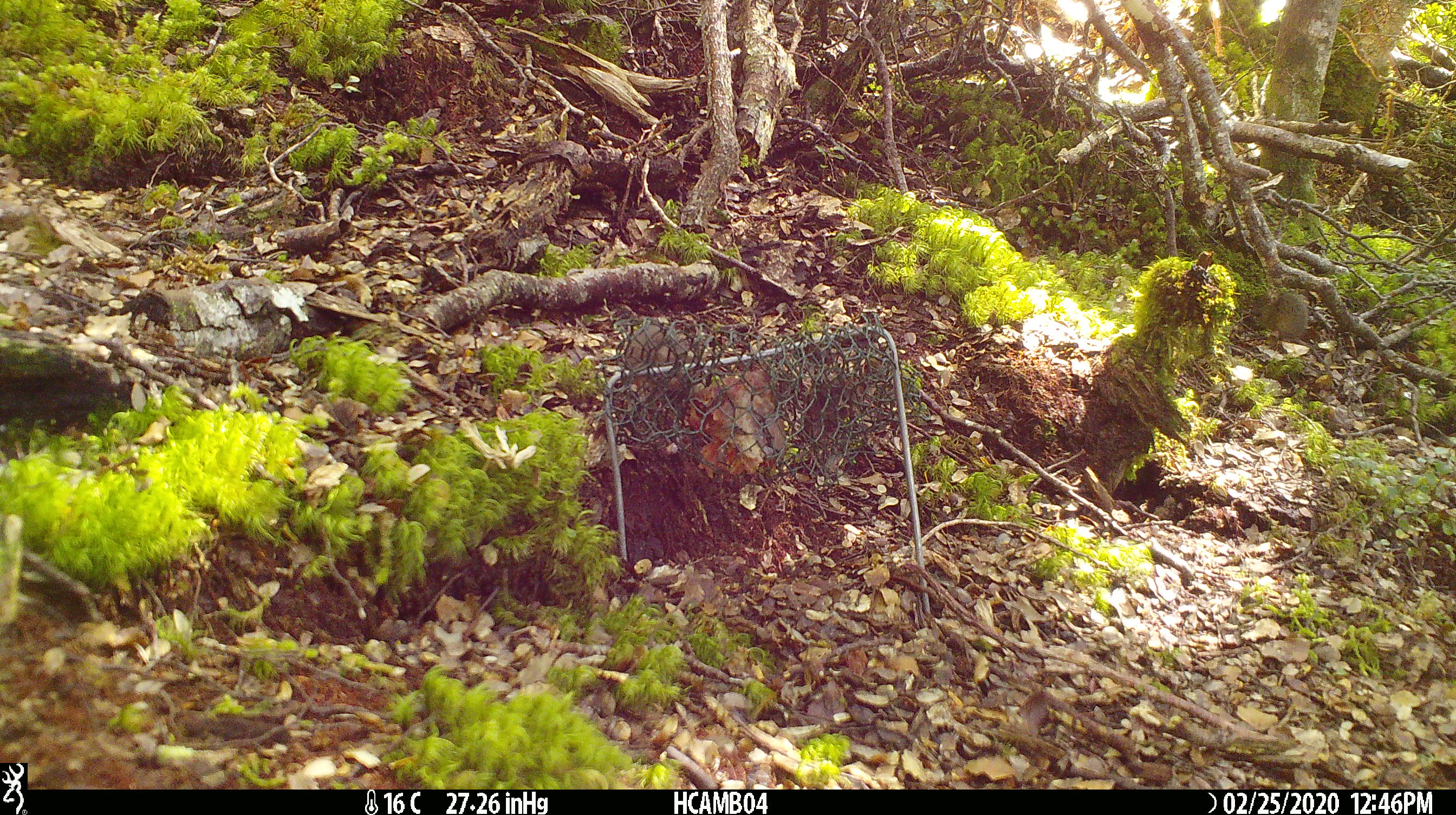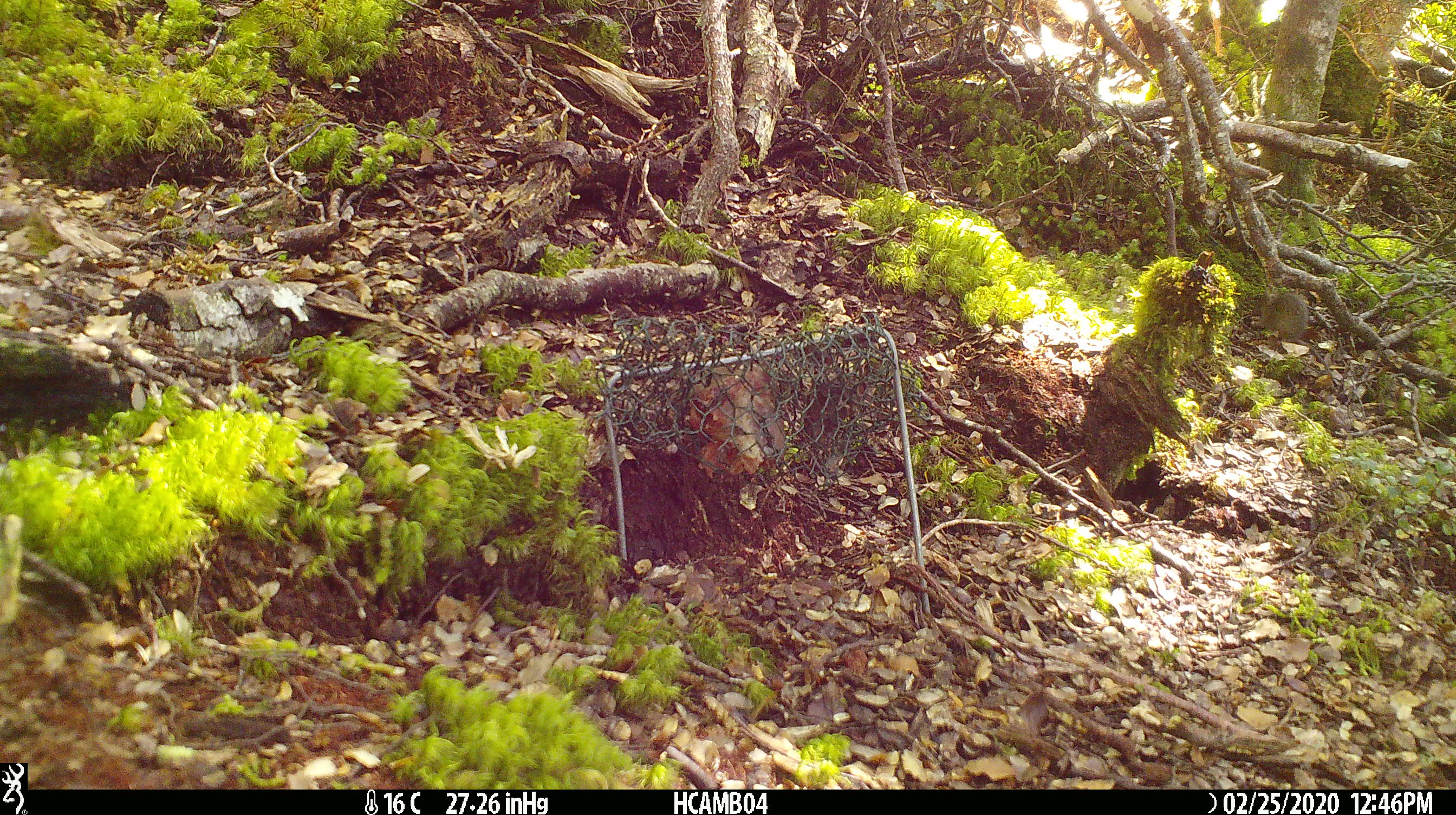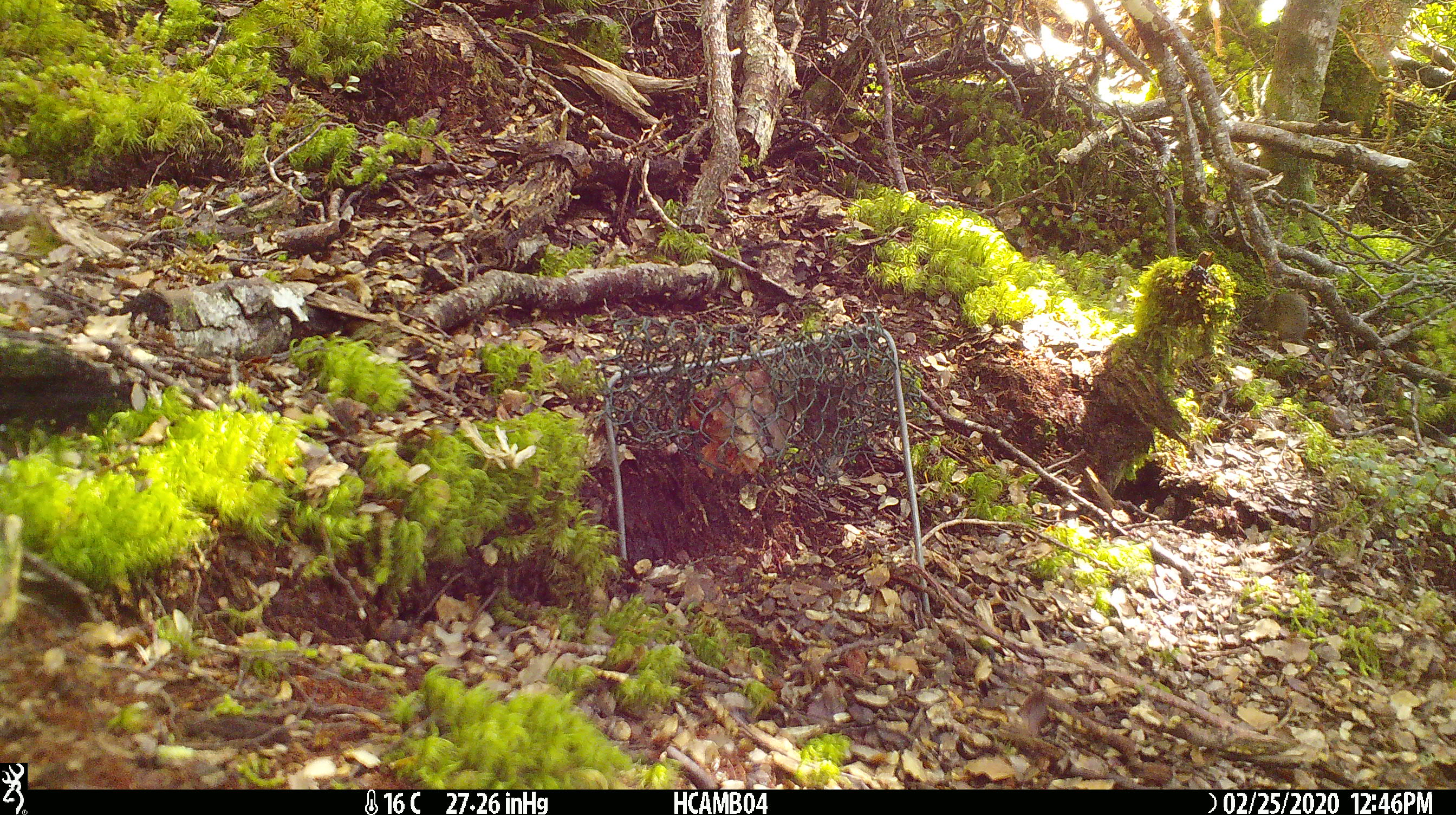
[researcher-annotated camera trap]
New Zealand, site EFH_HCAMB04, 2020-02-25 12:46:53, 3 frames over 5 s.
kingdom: Animalia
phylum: Chordata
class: Mammalia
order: Rodentia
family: Muridae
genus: Mus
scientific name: Mus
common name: mouse